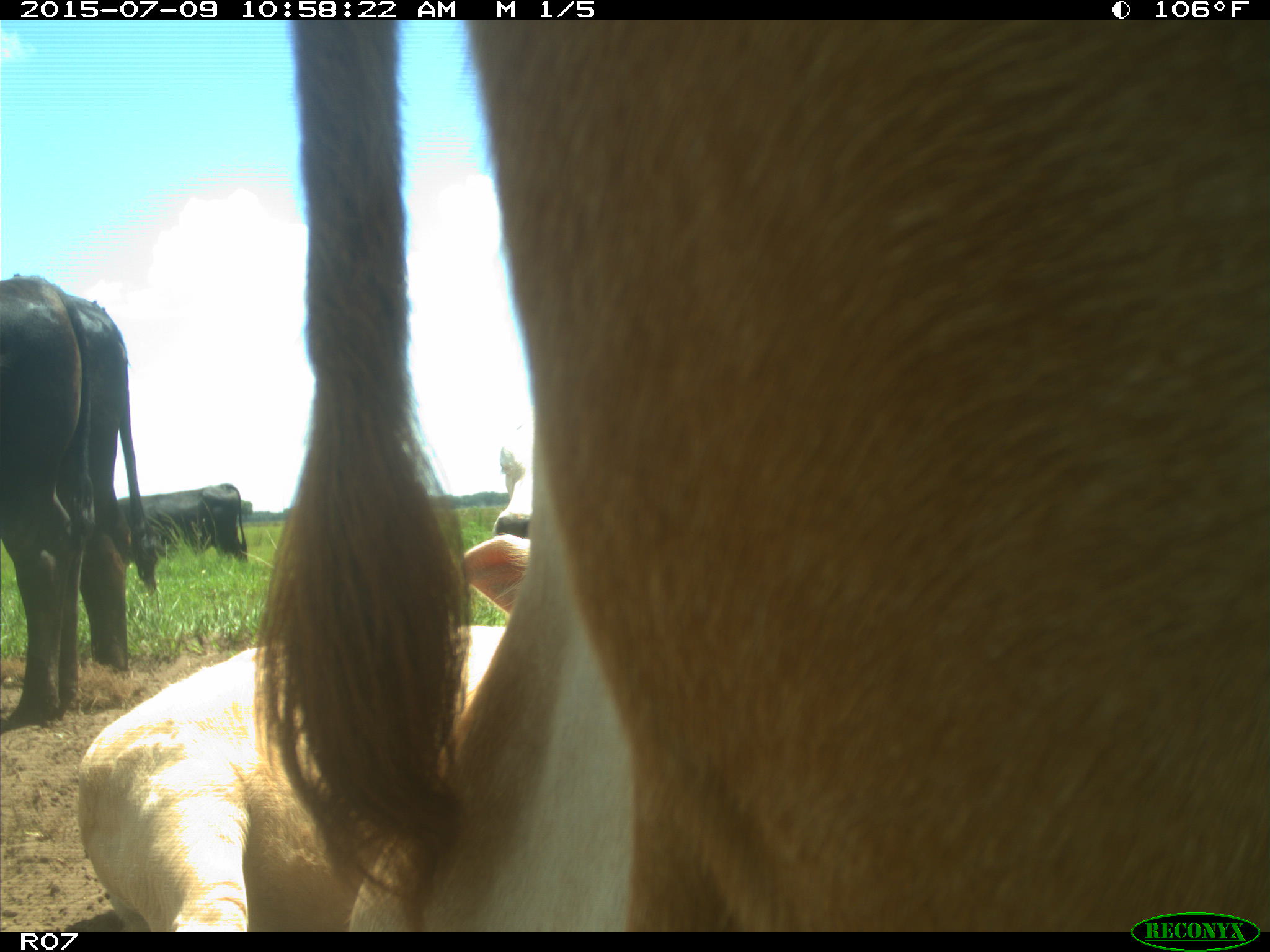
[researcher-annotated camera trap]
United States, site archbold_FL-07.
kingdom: Animalia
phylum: Chordata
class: Mammalia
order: Artiodactyla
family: Bovidae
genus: Bos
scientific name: Bos taurus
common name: domestic cow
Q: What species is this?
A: Bos taurus (domestic cow).